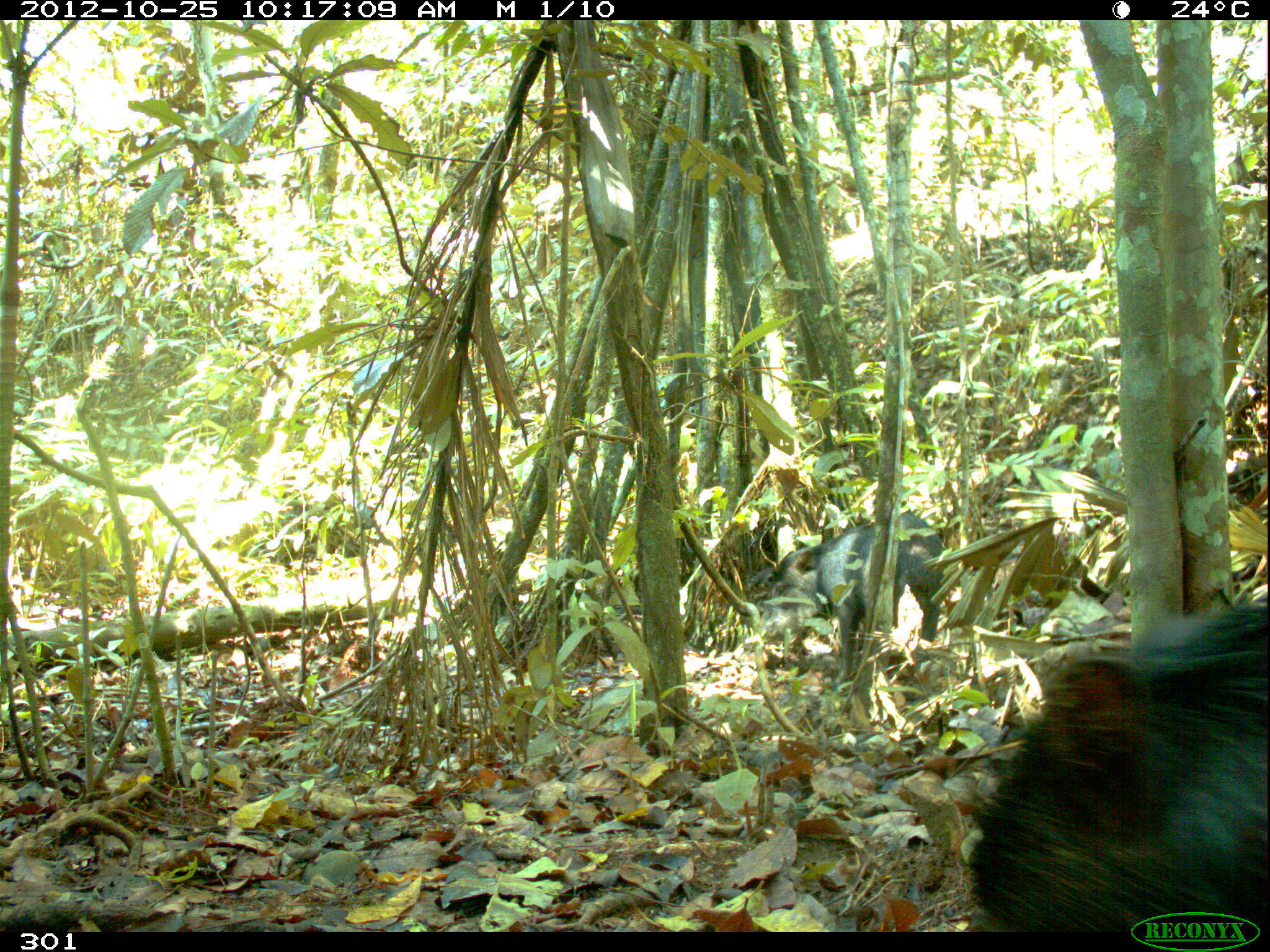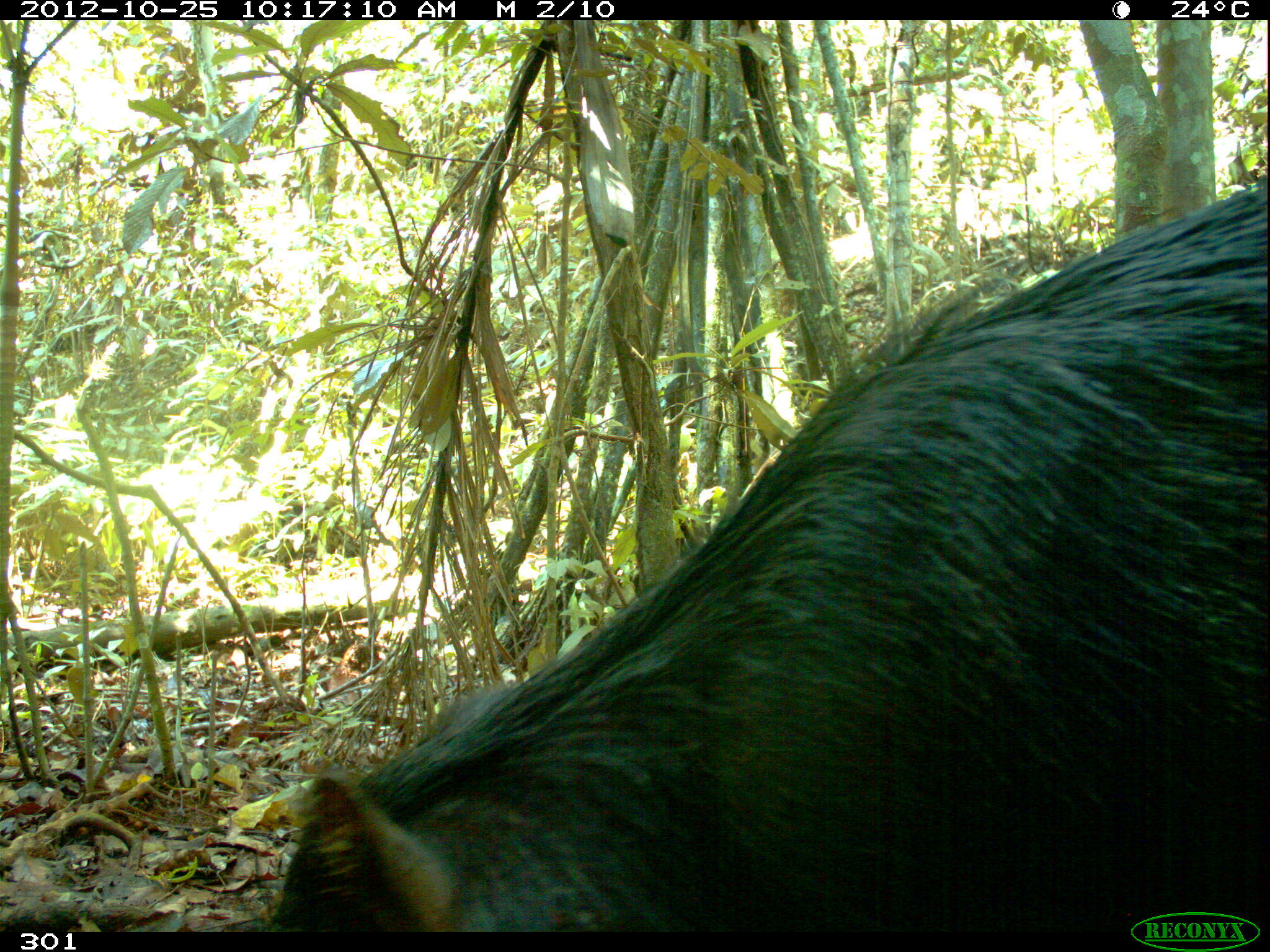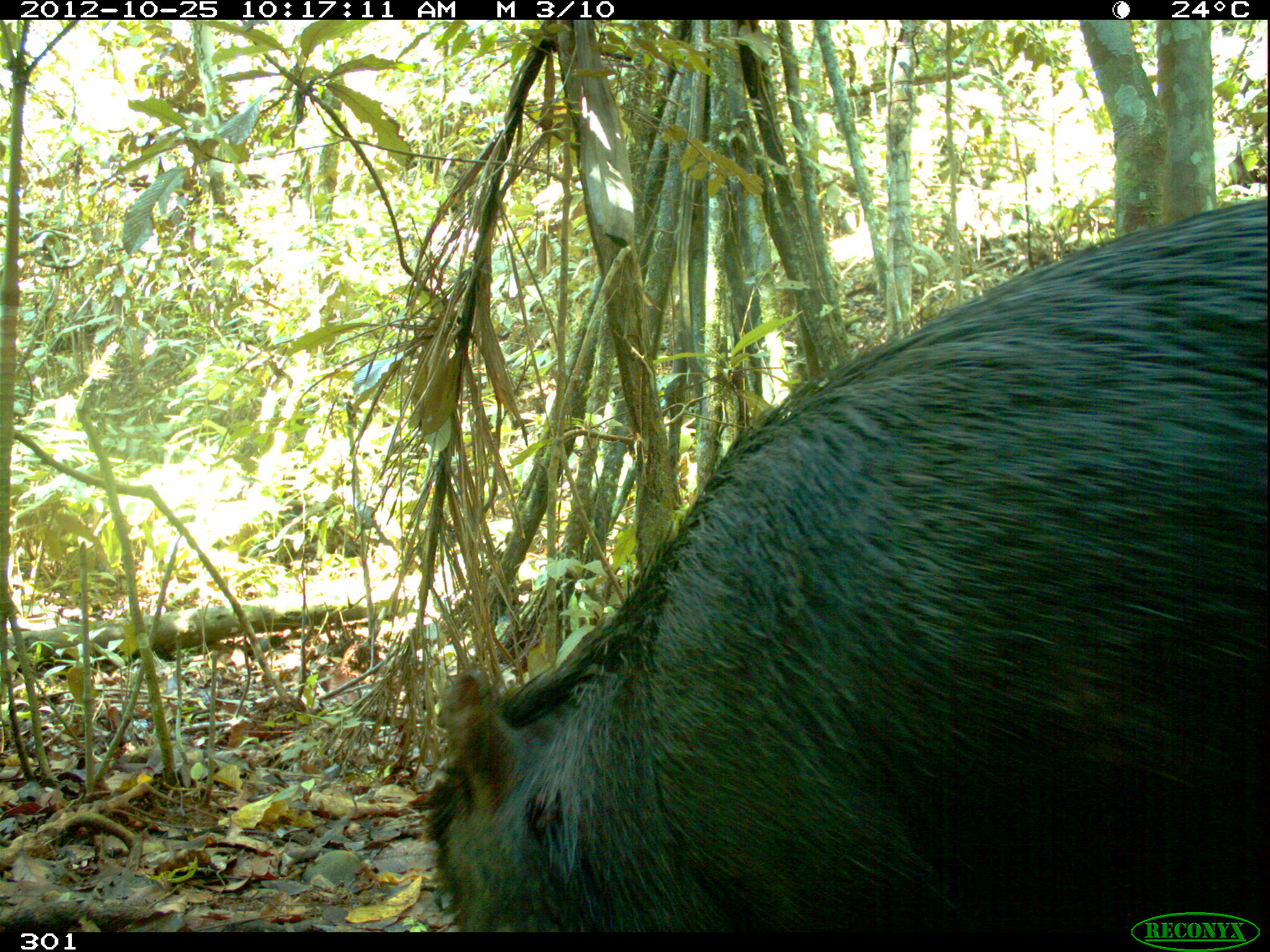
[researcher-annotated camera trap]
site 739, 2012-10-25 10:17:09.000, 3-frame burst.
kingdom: Animalia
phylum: Chordata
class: Mammalia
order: Artiodactyla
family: Tayassuidae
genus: Tayassu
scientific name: Tayassu pecari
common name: white-lipped peccary